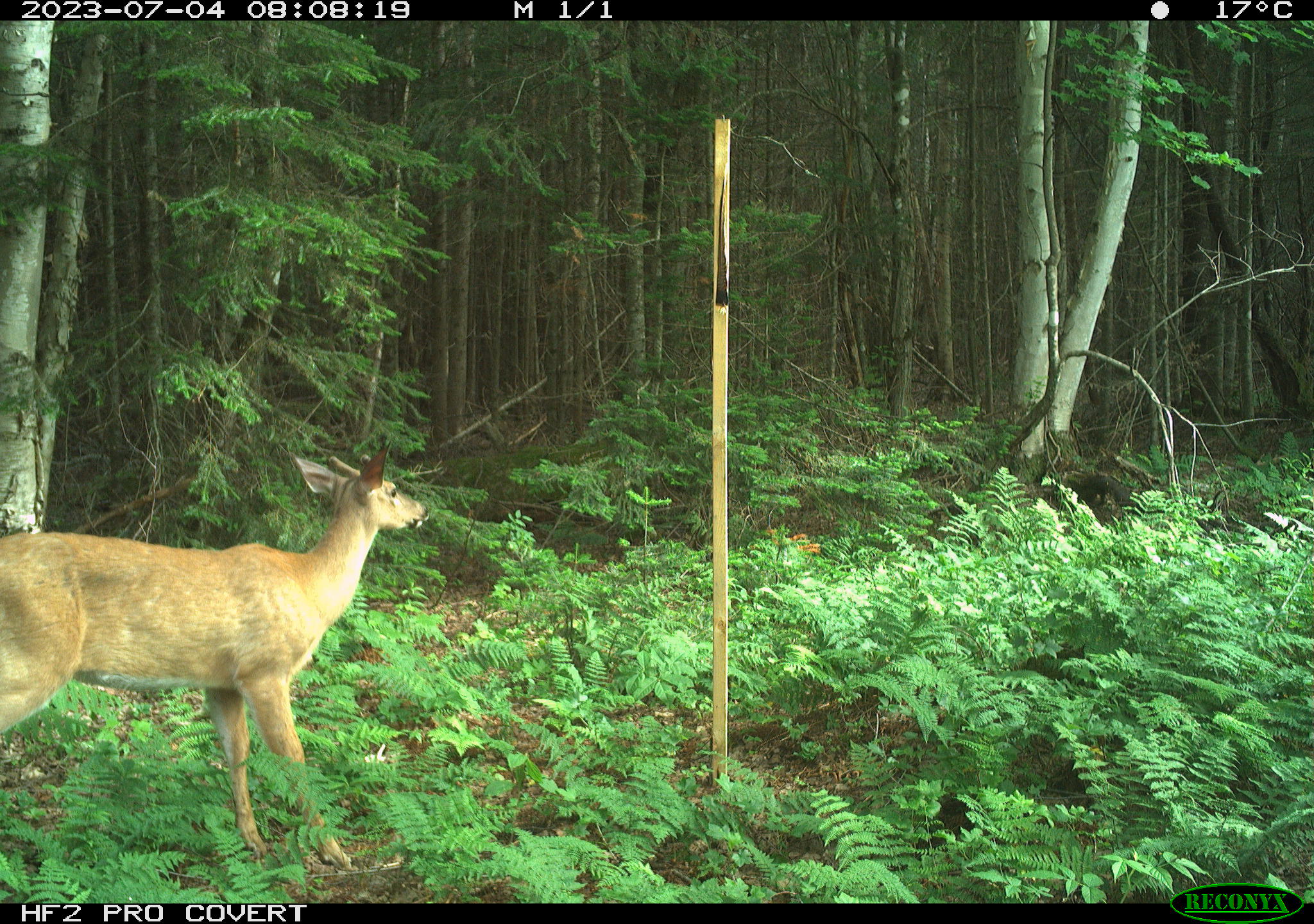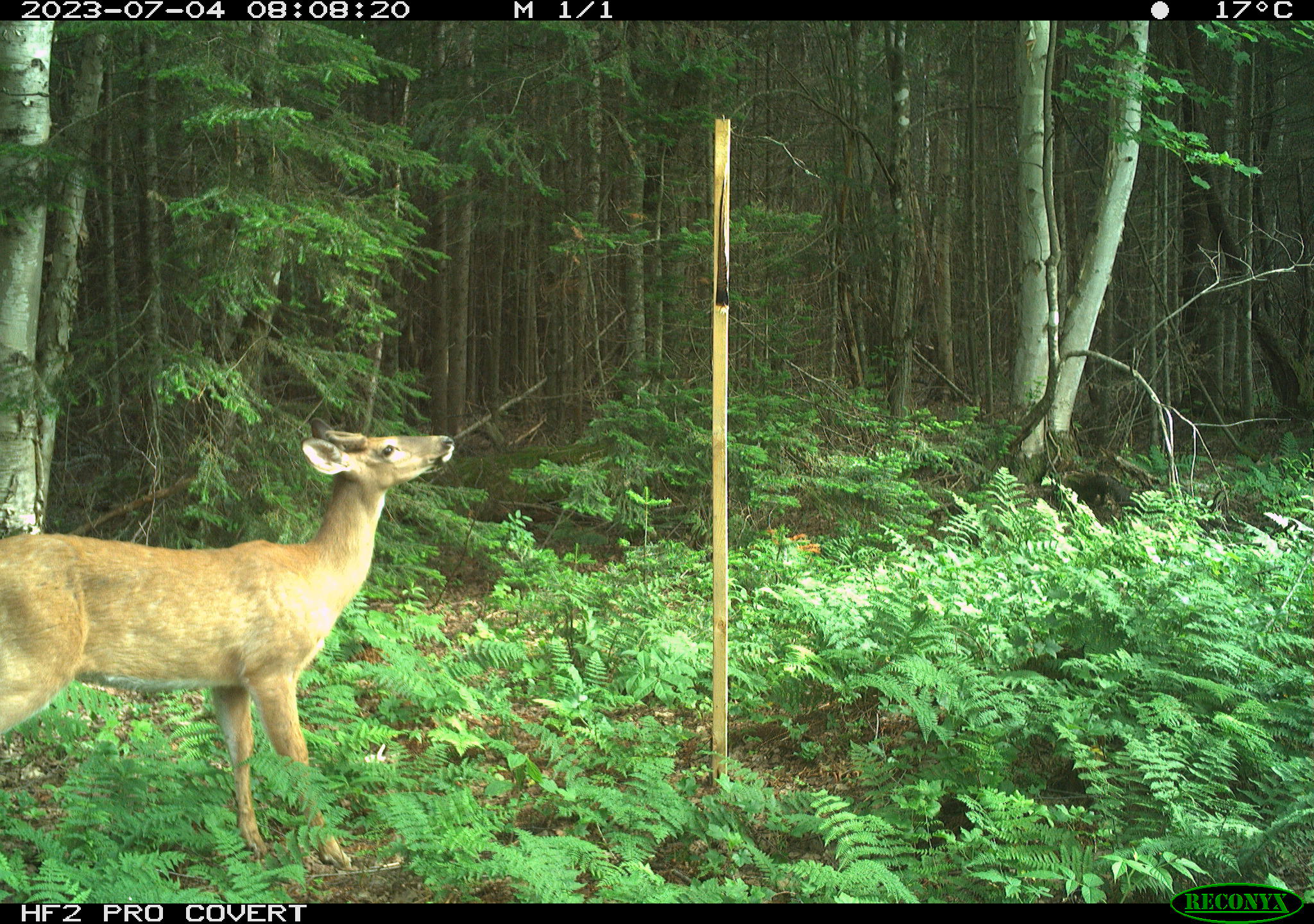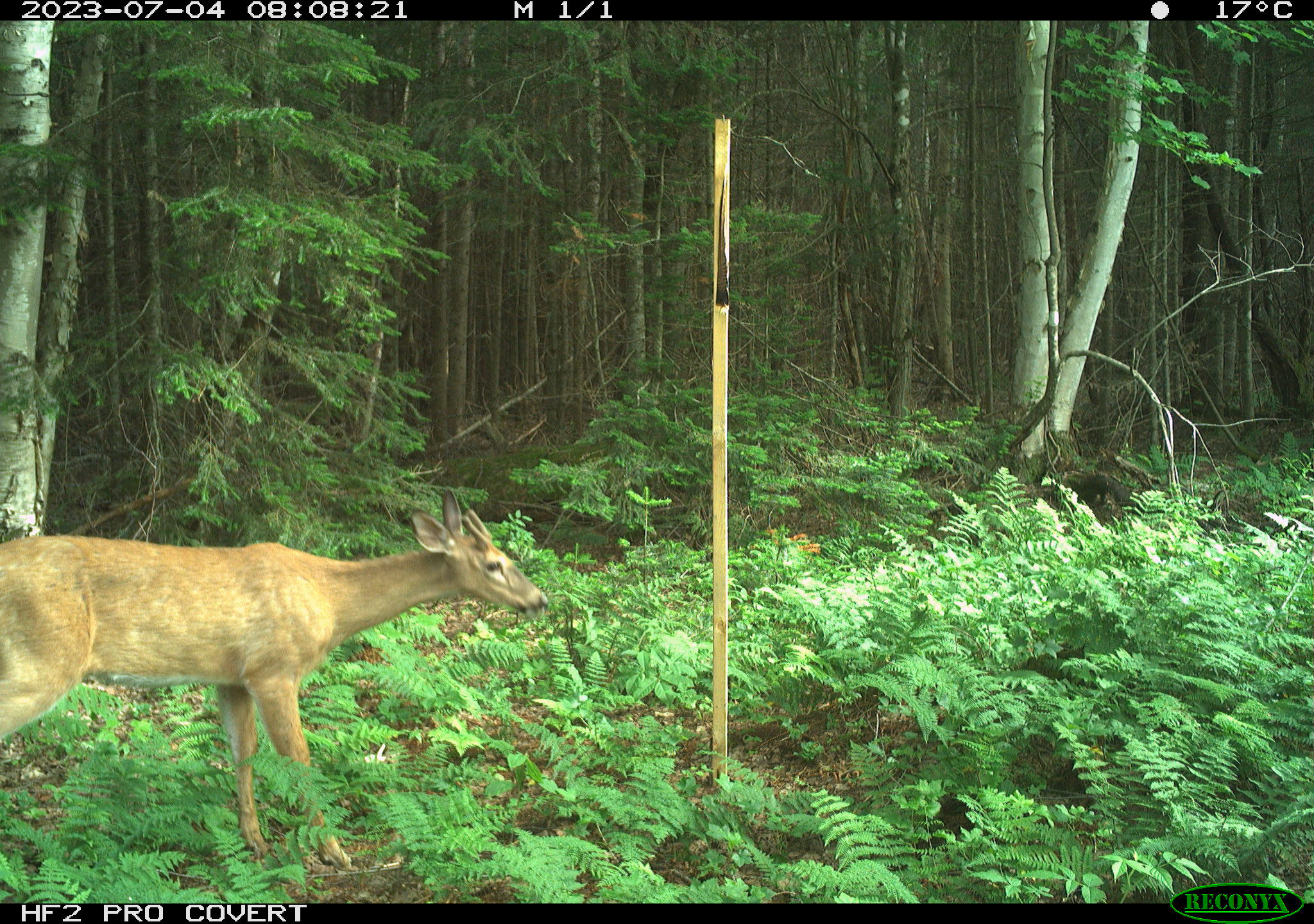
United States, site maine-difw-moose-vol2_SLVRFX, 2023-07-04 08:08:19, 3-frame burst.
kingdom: Animalia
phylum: Chordata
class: Mammalia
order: Artiodactyla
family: Cervidae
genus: Odocoileus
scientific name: Odocoileus virginianus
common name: white-tailed deer